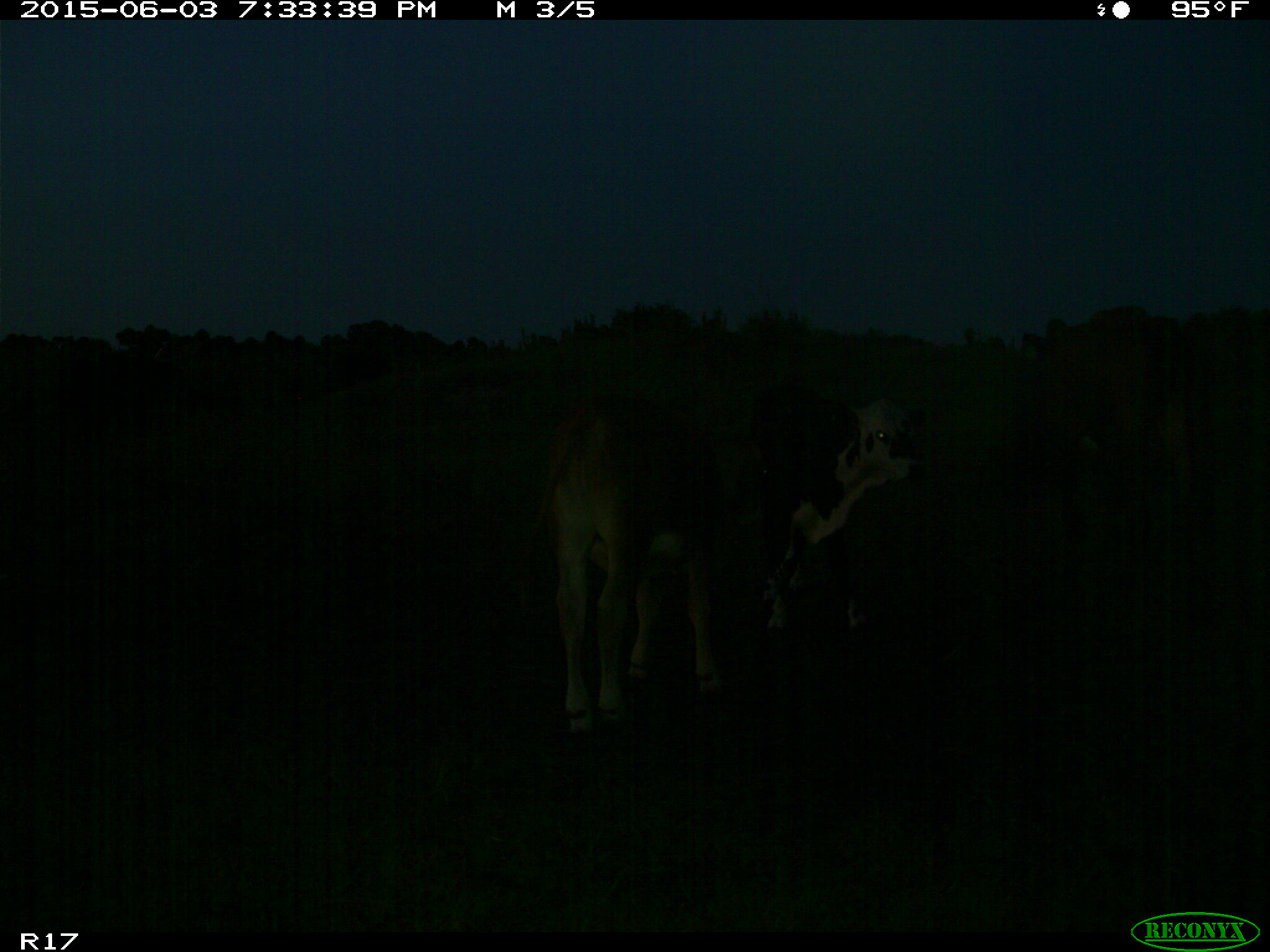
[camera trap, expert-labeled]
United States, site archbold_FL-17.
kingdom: Animalia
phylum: Chordata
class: Mammalia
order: Artiodactyla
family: Bovidae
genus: Bos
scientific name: Bos taurus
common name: domestic cow